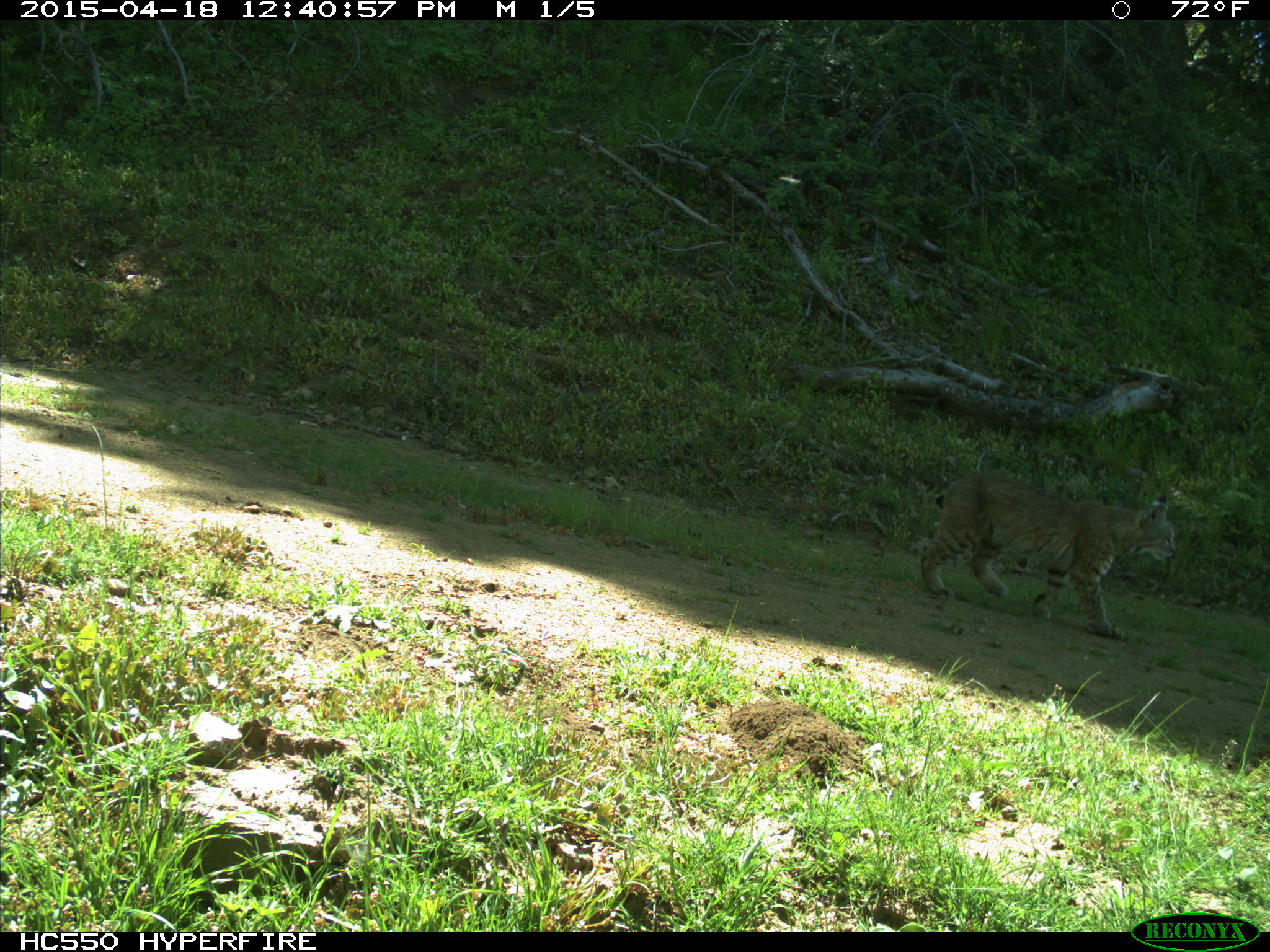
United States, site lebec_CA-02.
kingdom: Animalia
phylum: Chordata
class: Mammalia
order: Carnivora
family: Felidae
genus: Lynx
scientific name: Lynx rufus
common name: bobcat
Lynx rufus (bobcat).